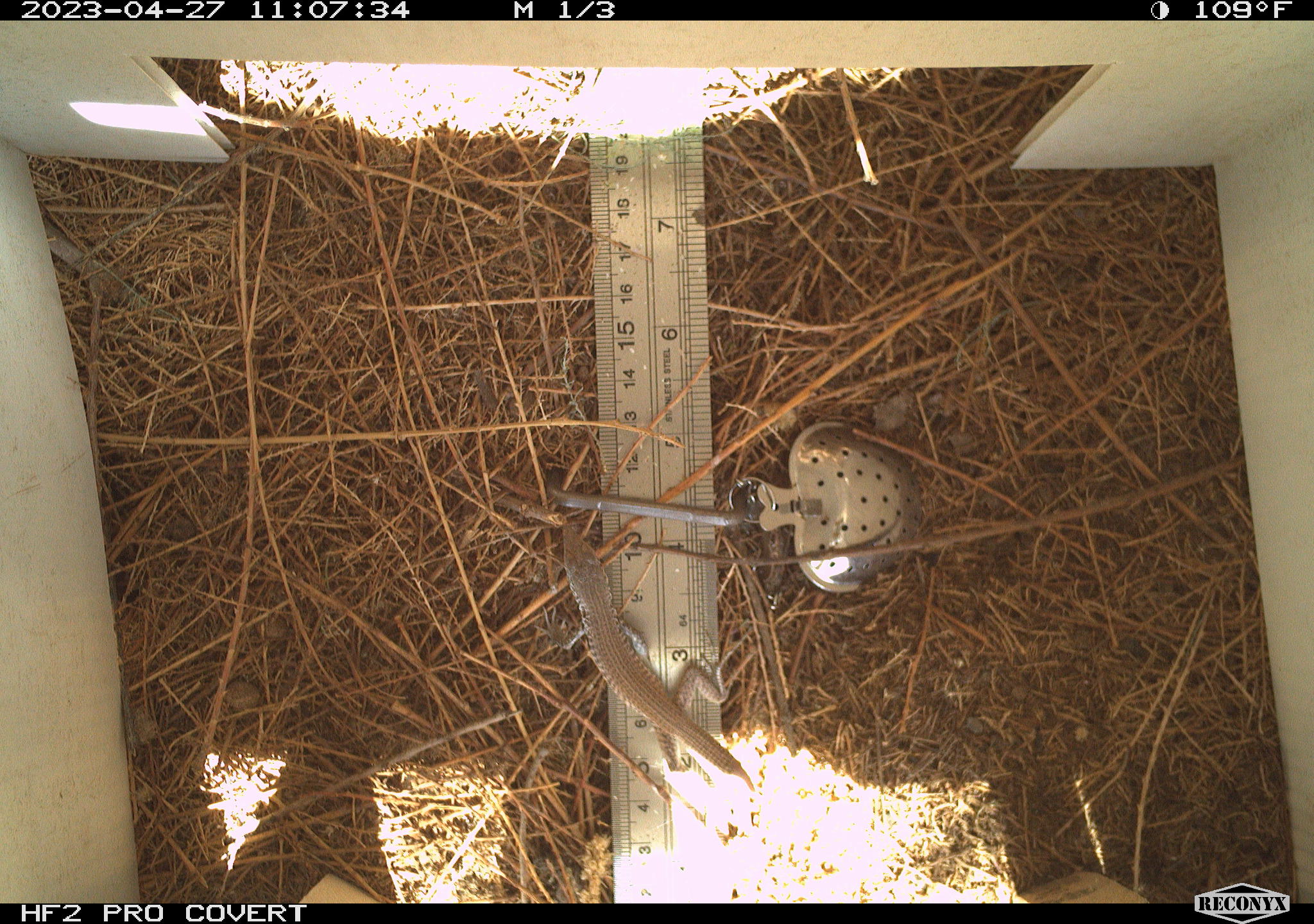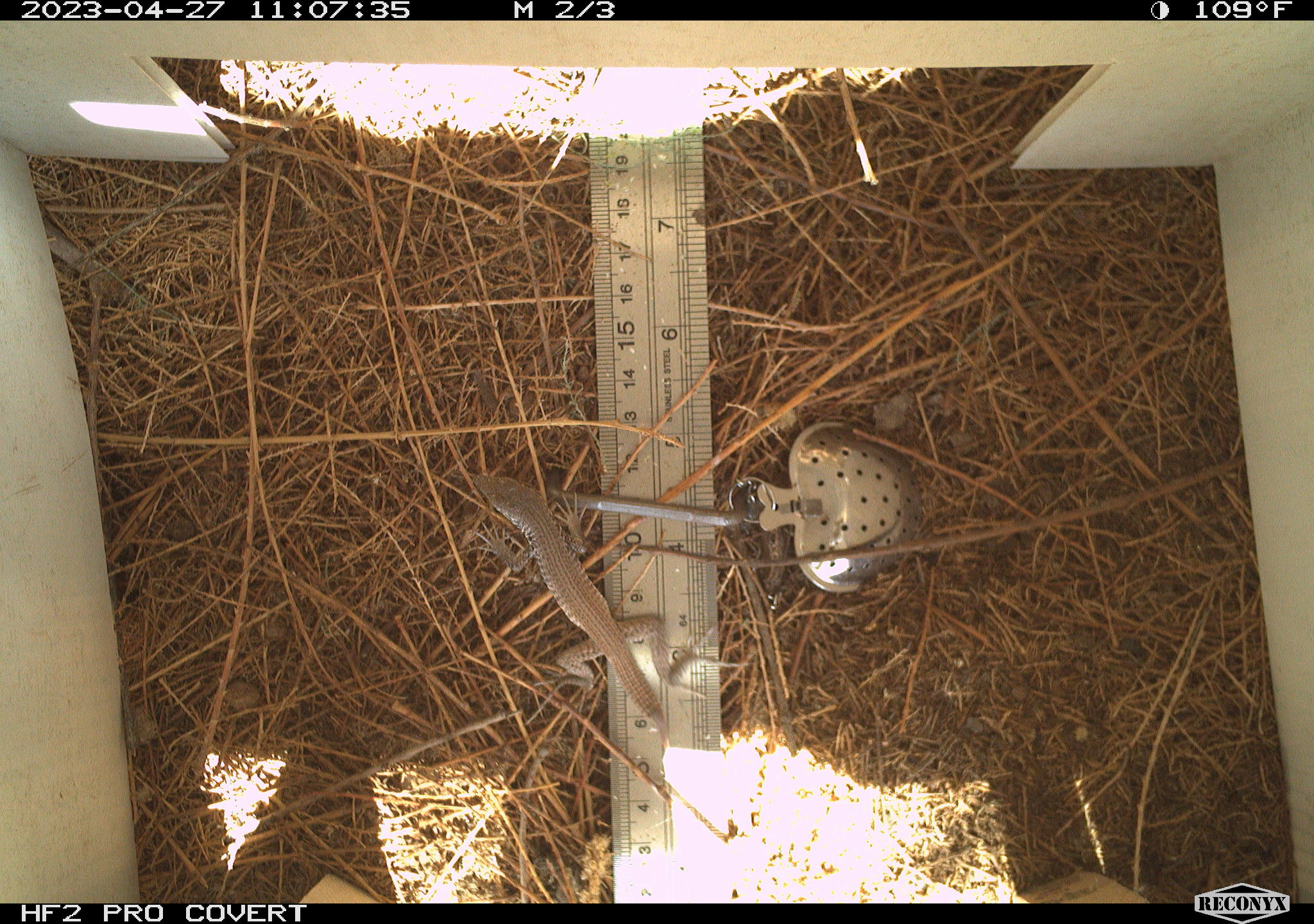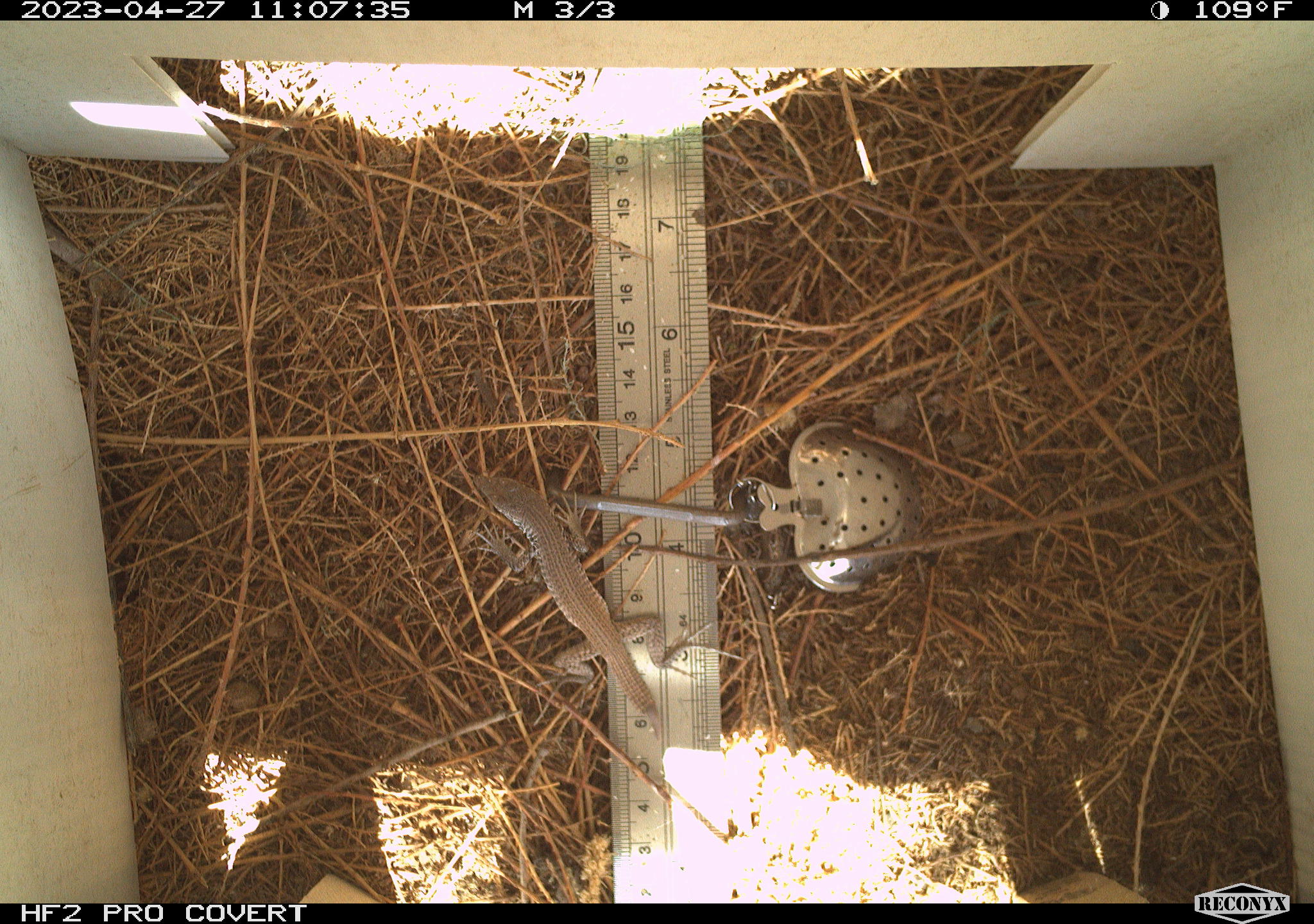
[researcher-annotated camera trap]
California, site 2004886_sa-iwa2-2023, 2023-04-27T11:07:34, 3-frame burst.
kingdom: Animalia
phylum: Chordata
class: Reptilia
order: Squamata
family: Teiidae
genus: Aspidoscelis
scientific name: Aspidoscelis tigris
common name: western whiptail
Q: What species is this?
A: Western whiptail (Aspidoscelis tigris).